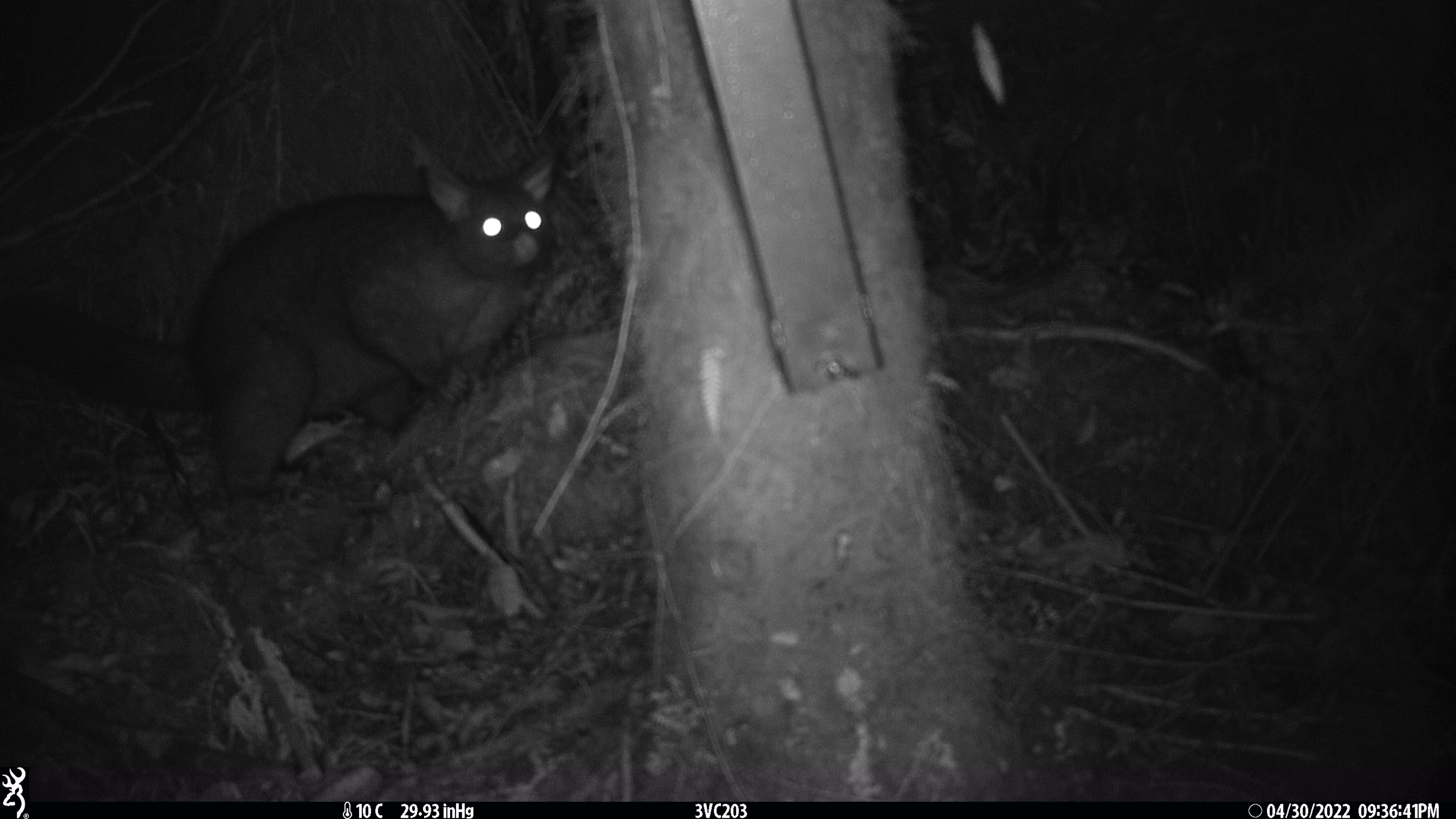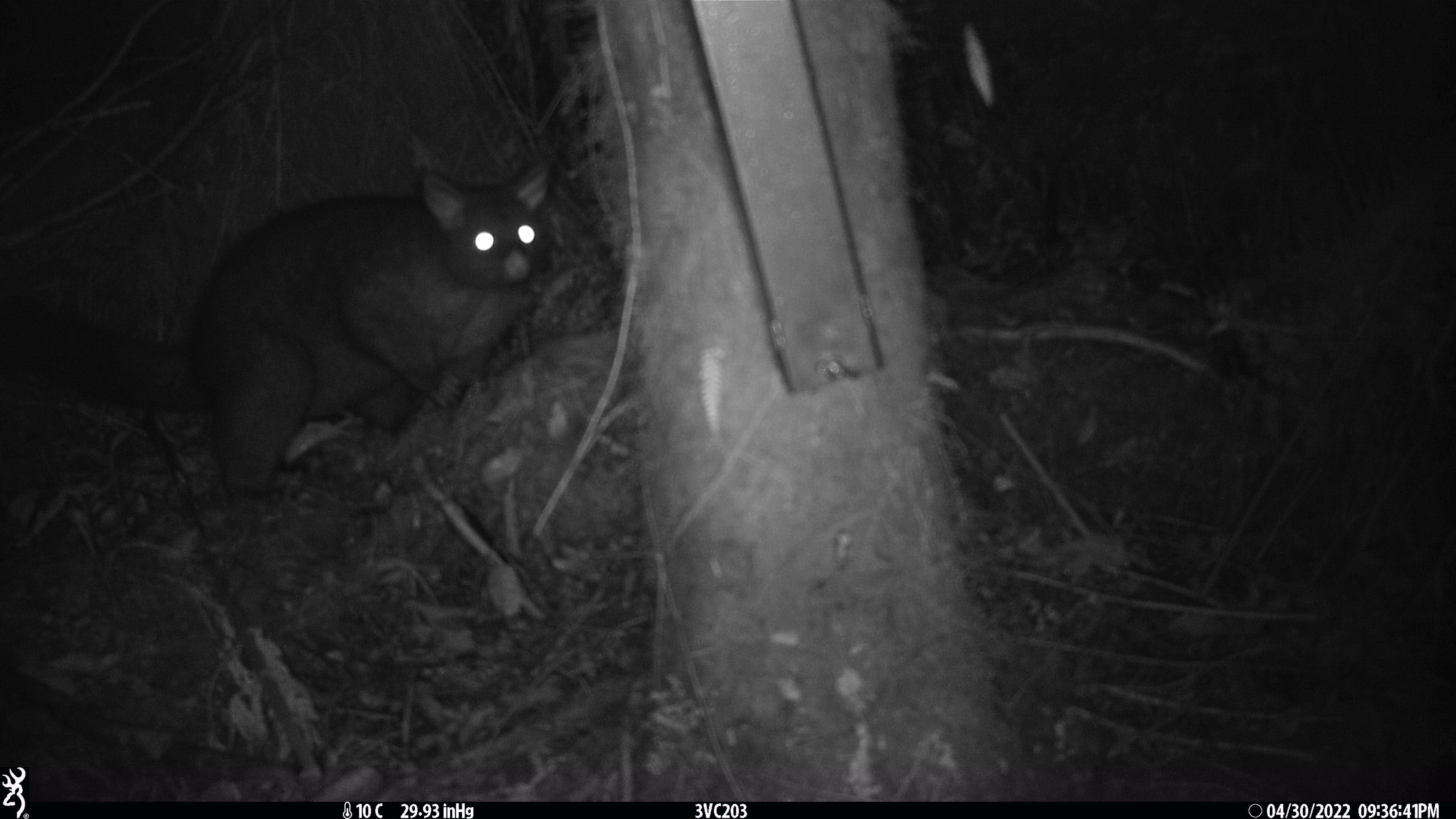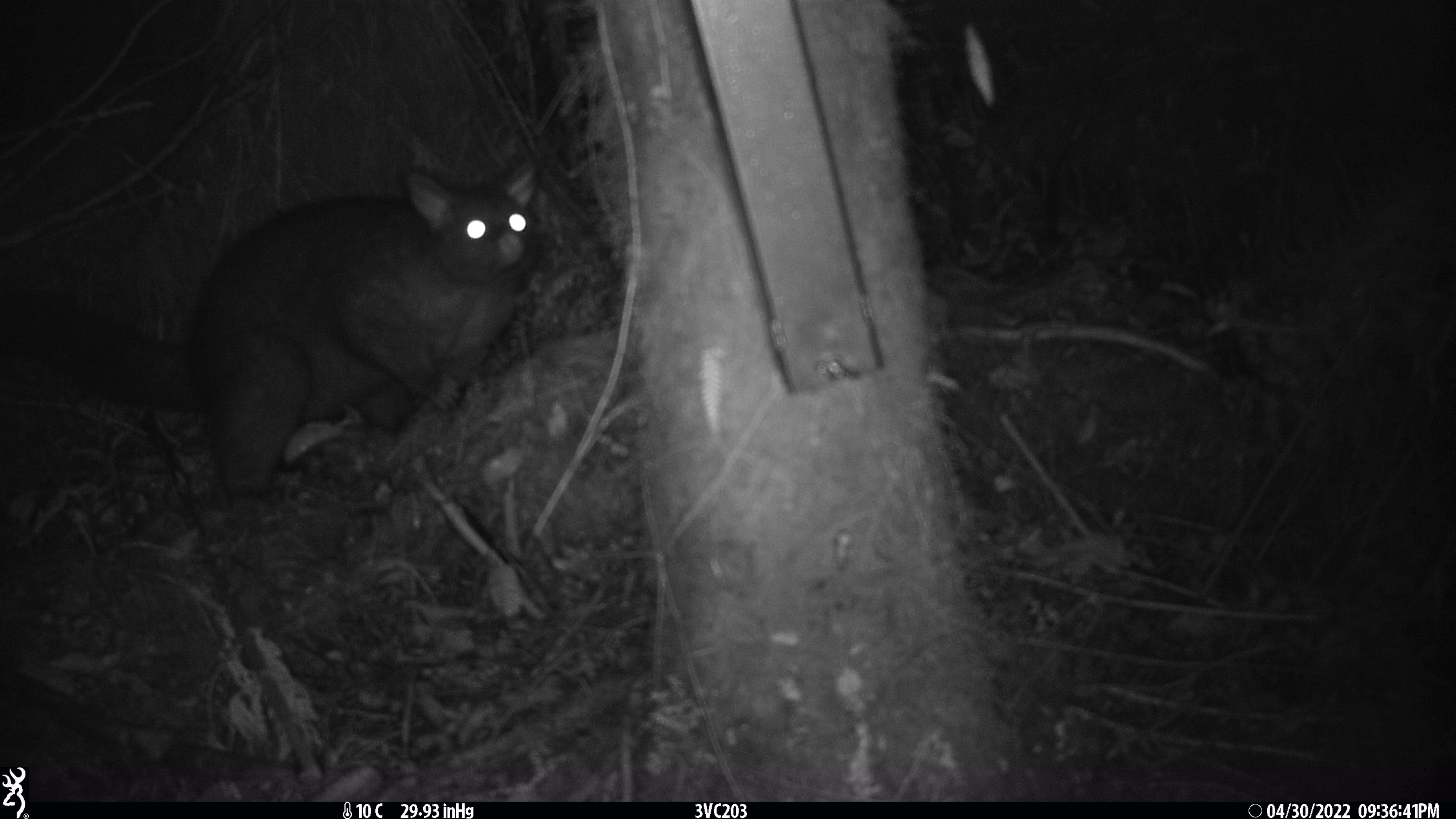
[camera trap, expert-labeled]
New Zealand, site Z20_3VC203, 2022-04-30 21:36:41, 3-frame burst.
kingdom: Animalia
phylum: Chordata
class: Mammalia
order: Diprotodontia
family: Phalangeridae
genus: Trichosurus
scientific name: Trichosurus vulpecula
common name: common brushtail possum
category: possum